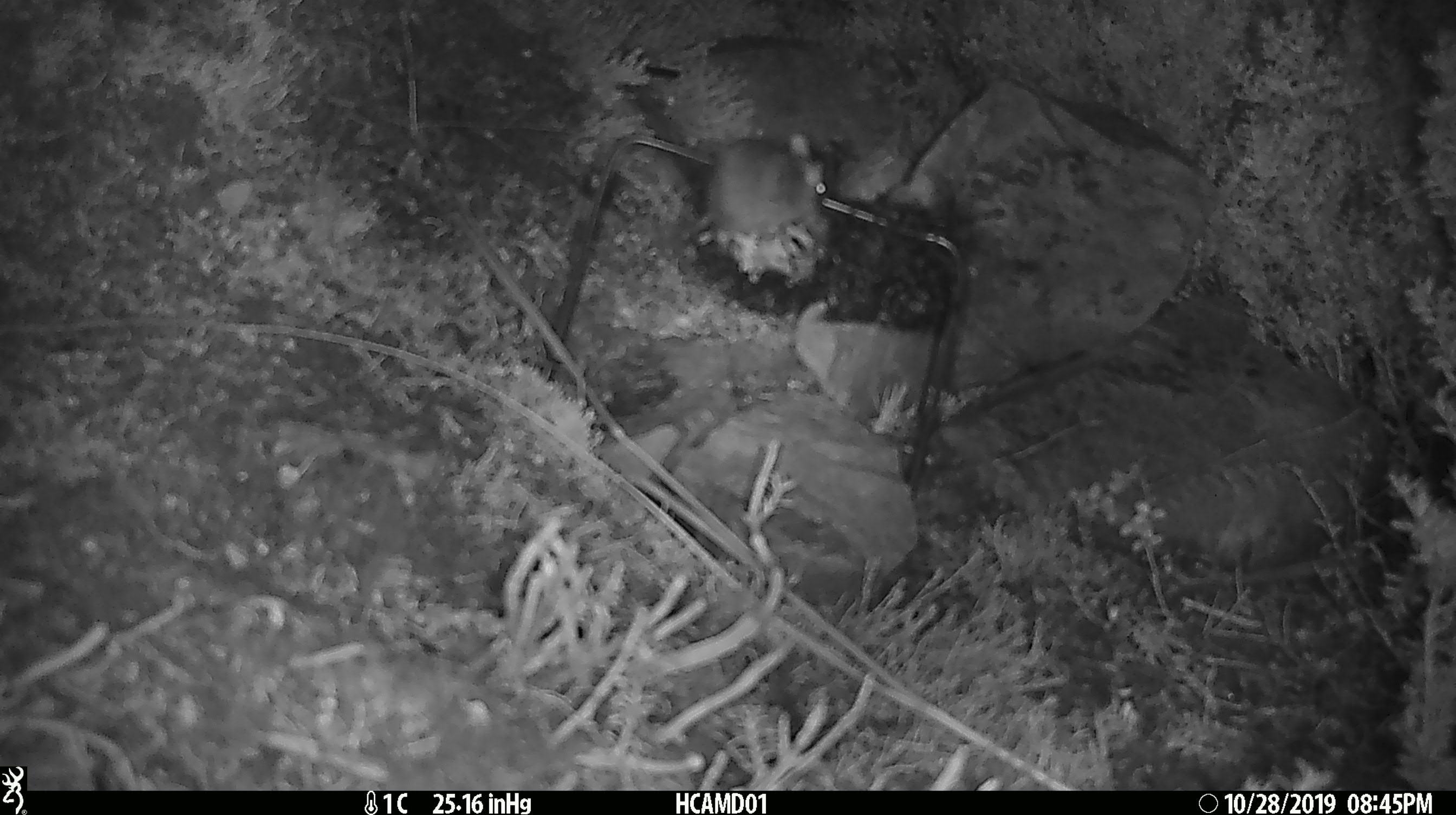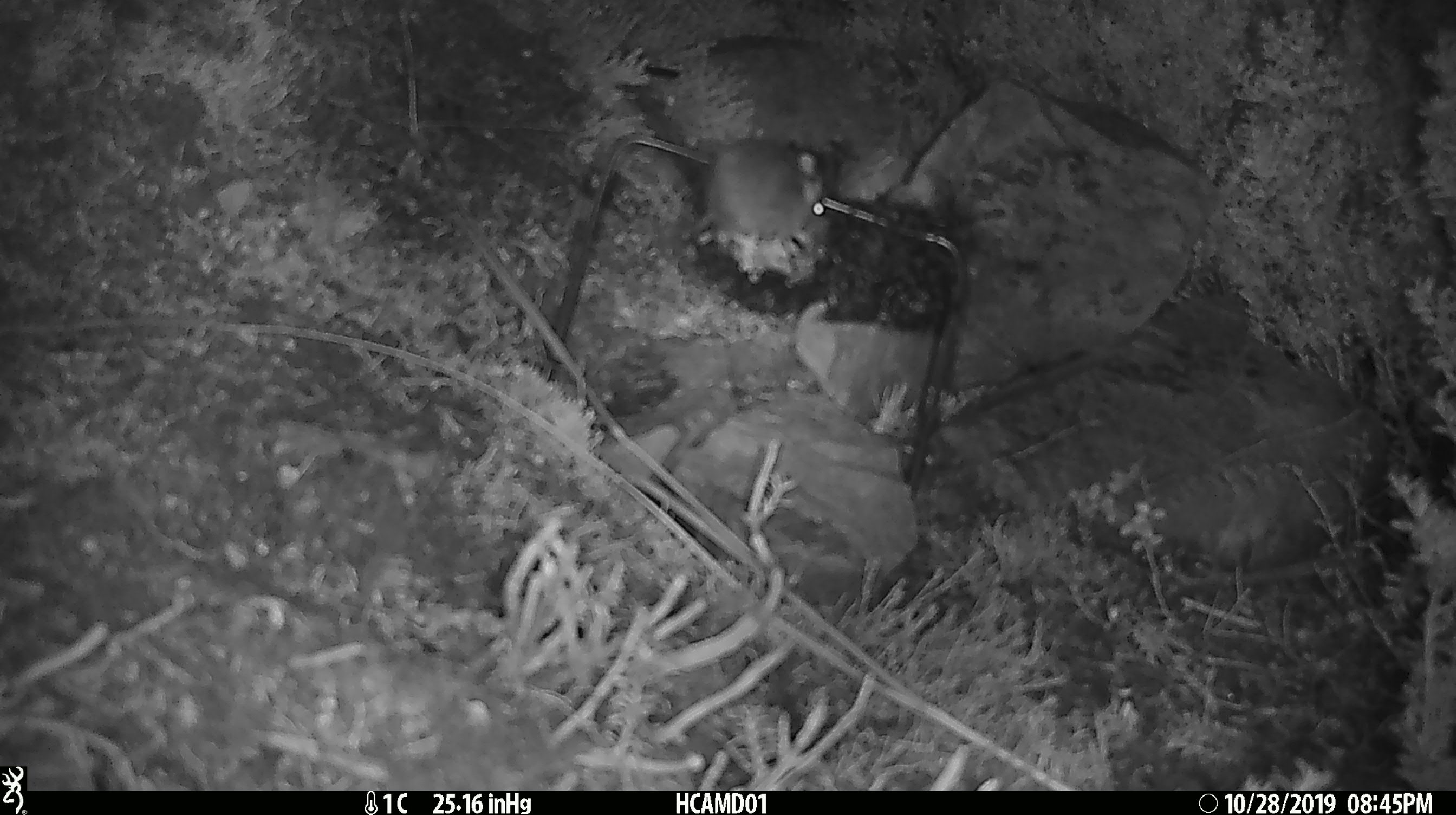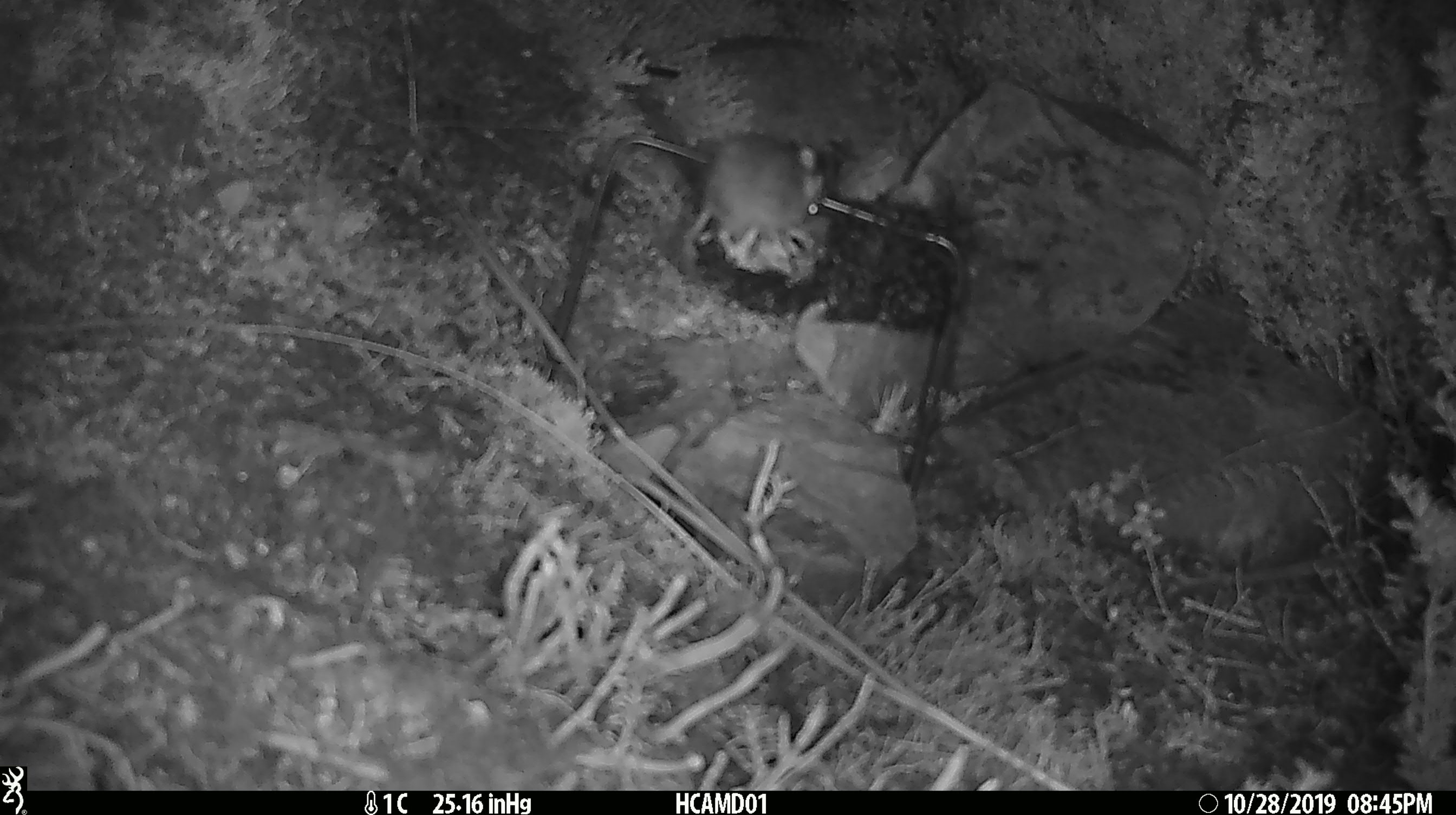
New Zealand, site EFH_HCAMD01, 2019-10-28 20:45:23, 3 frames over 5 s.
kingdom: Animalia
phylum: Chordata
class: Mammalia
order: Rodentia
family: Muridae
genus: Mus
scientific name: Mus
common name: mouse